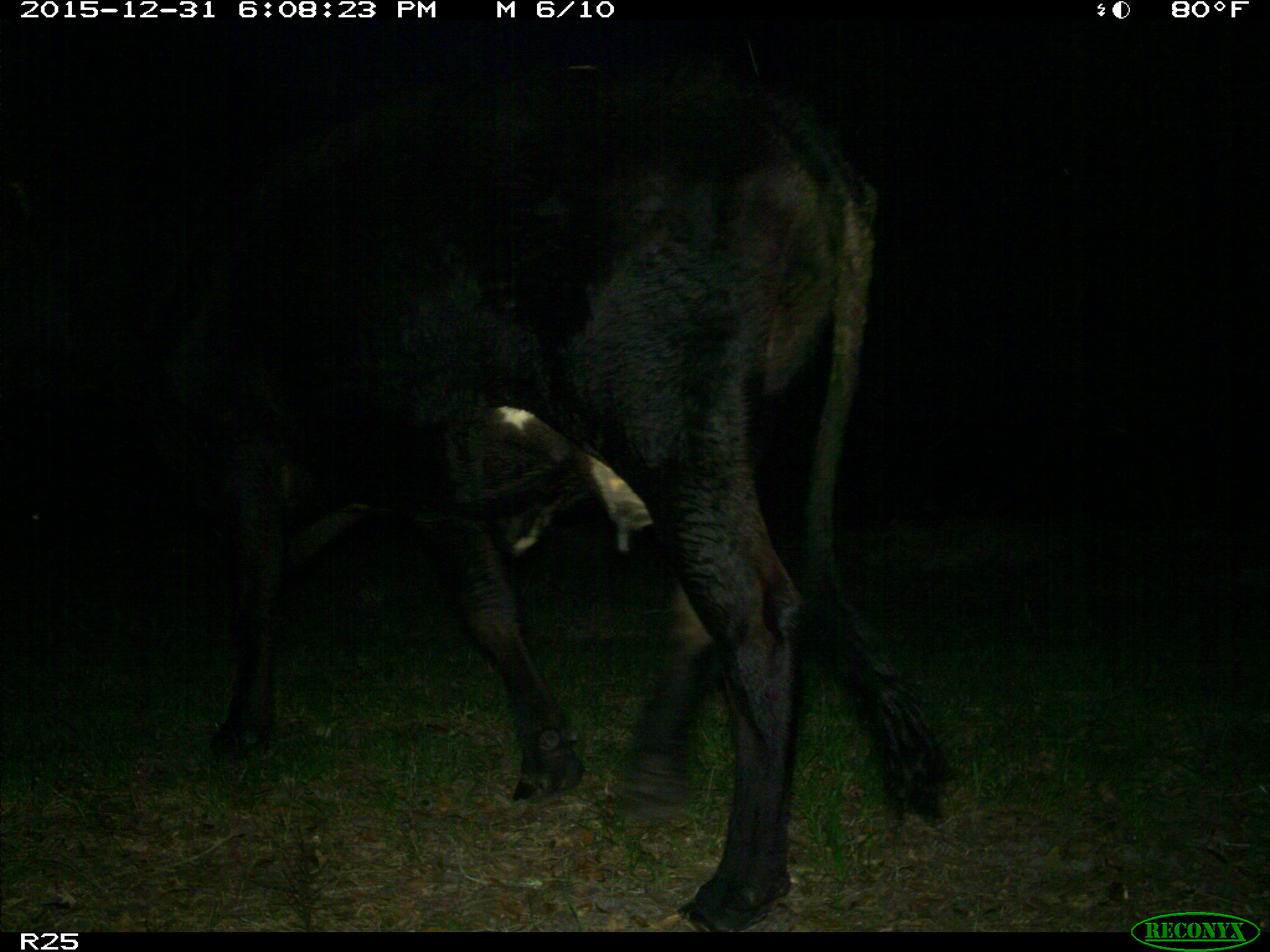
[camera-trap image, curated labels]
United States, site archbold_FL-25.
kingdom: Animalia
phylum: Chordata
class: Mammalia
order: Artiodactyla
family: Bovidae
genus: Bos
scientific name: Bos taurus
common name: domestic cow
Bos taurus (domestic cow).